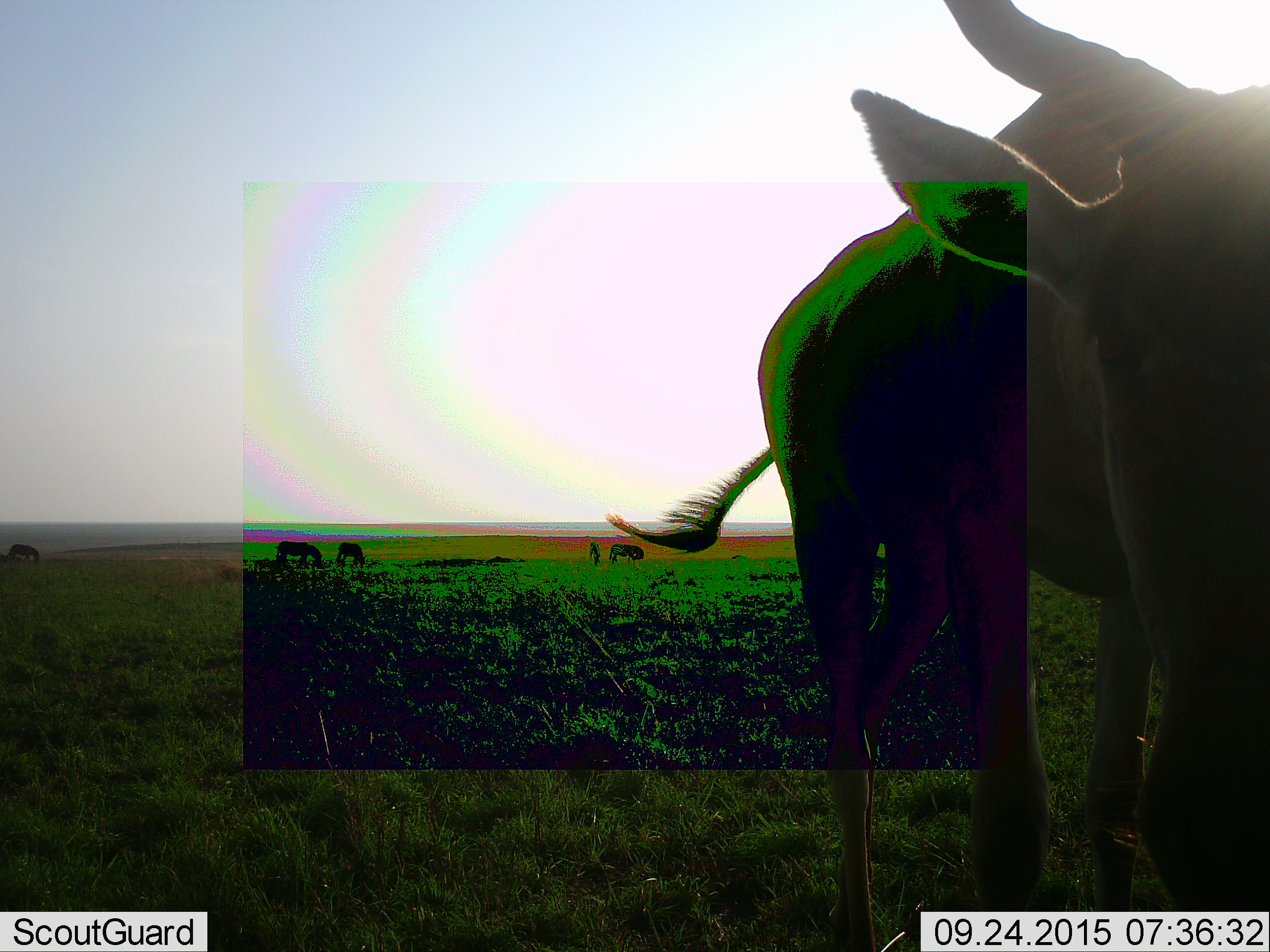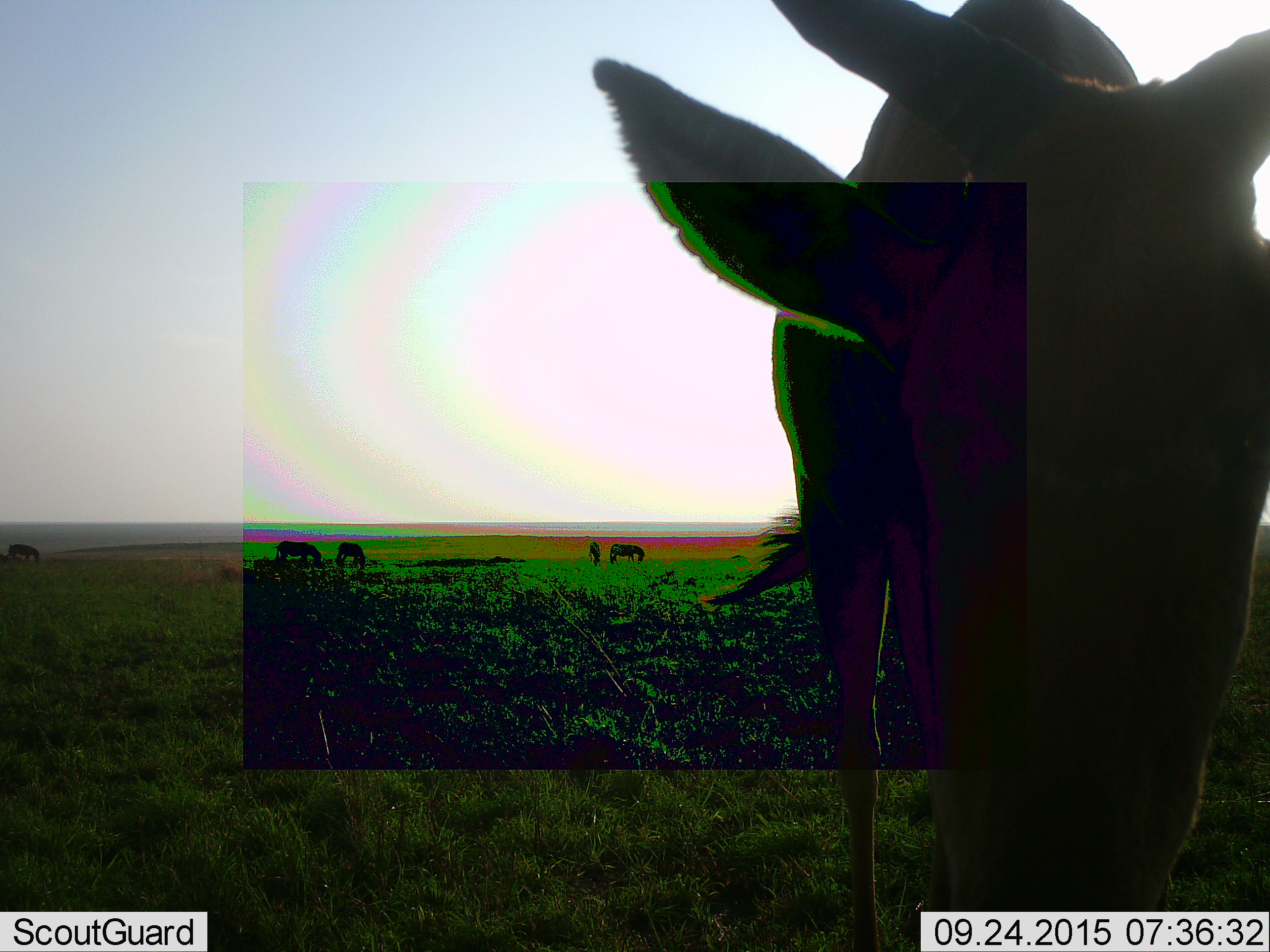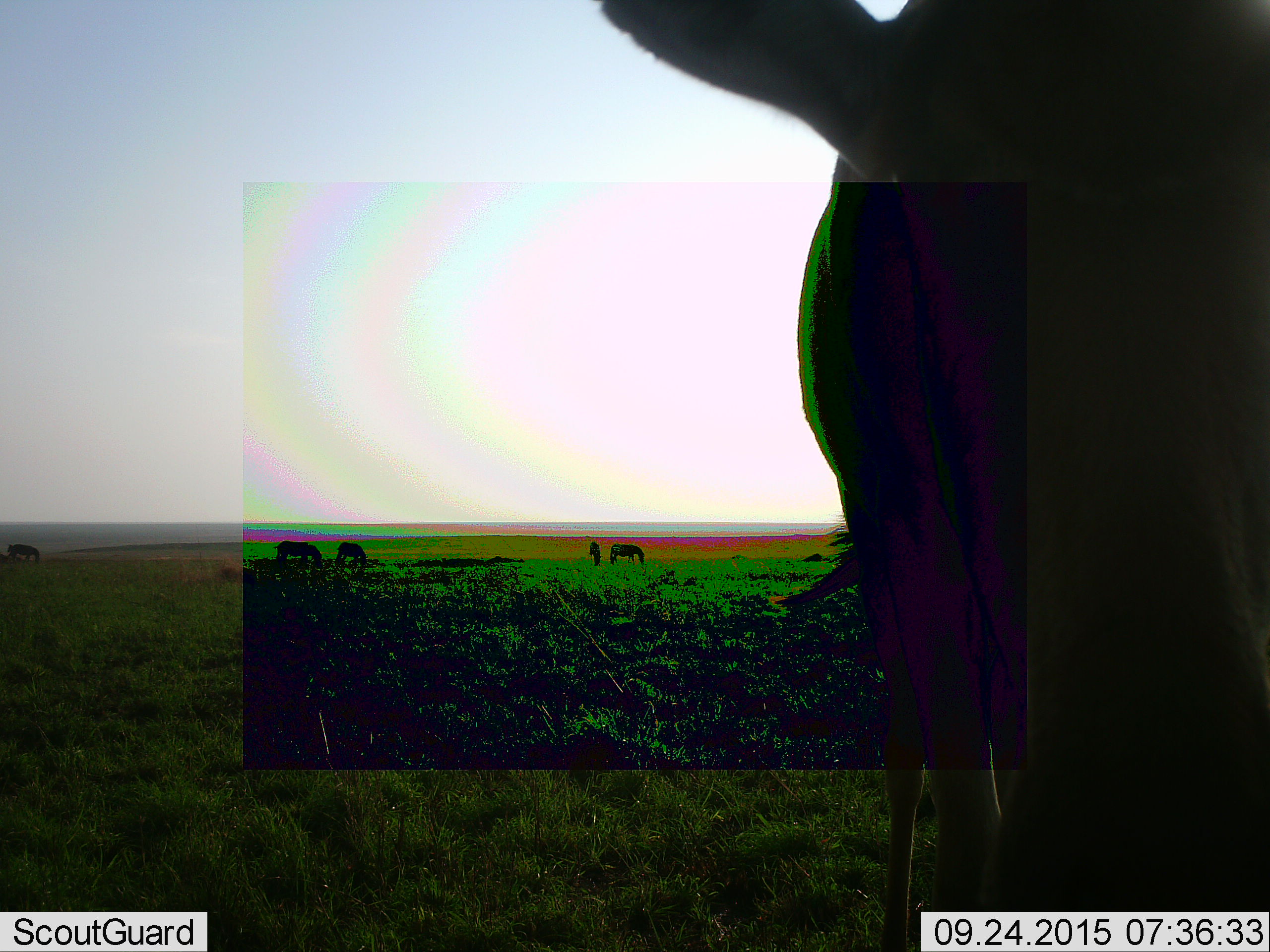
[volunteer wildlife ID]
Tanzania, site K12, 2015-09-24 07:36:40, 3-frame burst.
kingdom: Animalia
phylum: Chordata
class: Mammalia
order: Artiodactyla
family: Bovidae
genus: Connochaetes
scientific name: Connochaetes taurinus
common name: blue wildebeest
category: wildebeest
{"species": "wildebeest (blue wildebeest) (Connochaetes taurinus)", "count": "6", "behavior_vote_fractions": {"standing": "83%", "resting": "0%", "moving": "33%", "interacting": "17%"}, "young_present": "0%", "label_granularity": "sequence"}